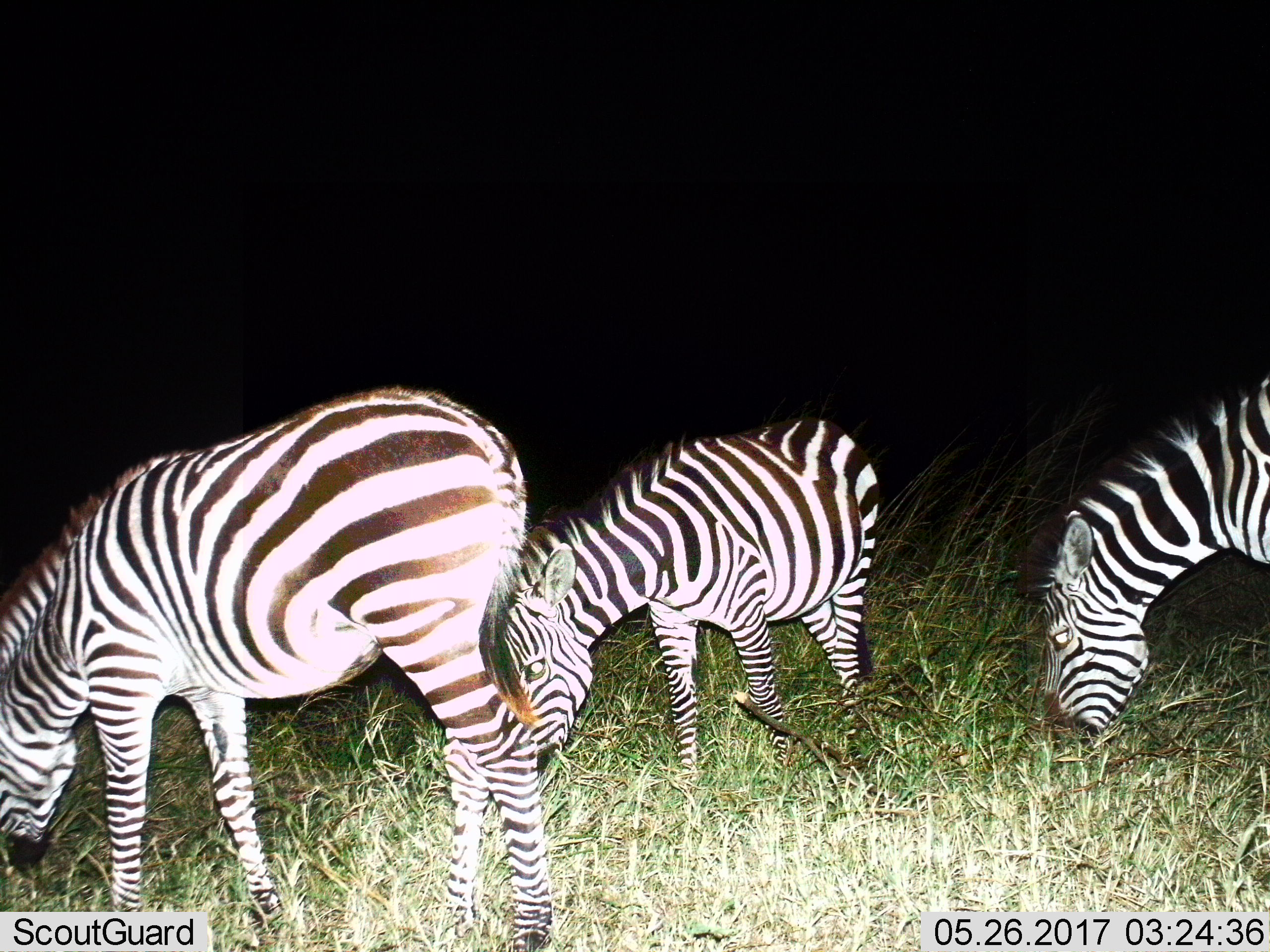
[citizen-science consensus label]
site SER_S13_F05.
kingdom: Animalia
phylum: Chordata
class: Mammalia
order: Perissodactyla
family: Equidae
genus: Equus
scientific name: Equus quagga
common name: plains zebra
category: zebraplains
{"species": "zebraplains (plains zebra) (Equus quagga)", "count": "3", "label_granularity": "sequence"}